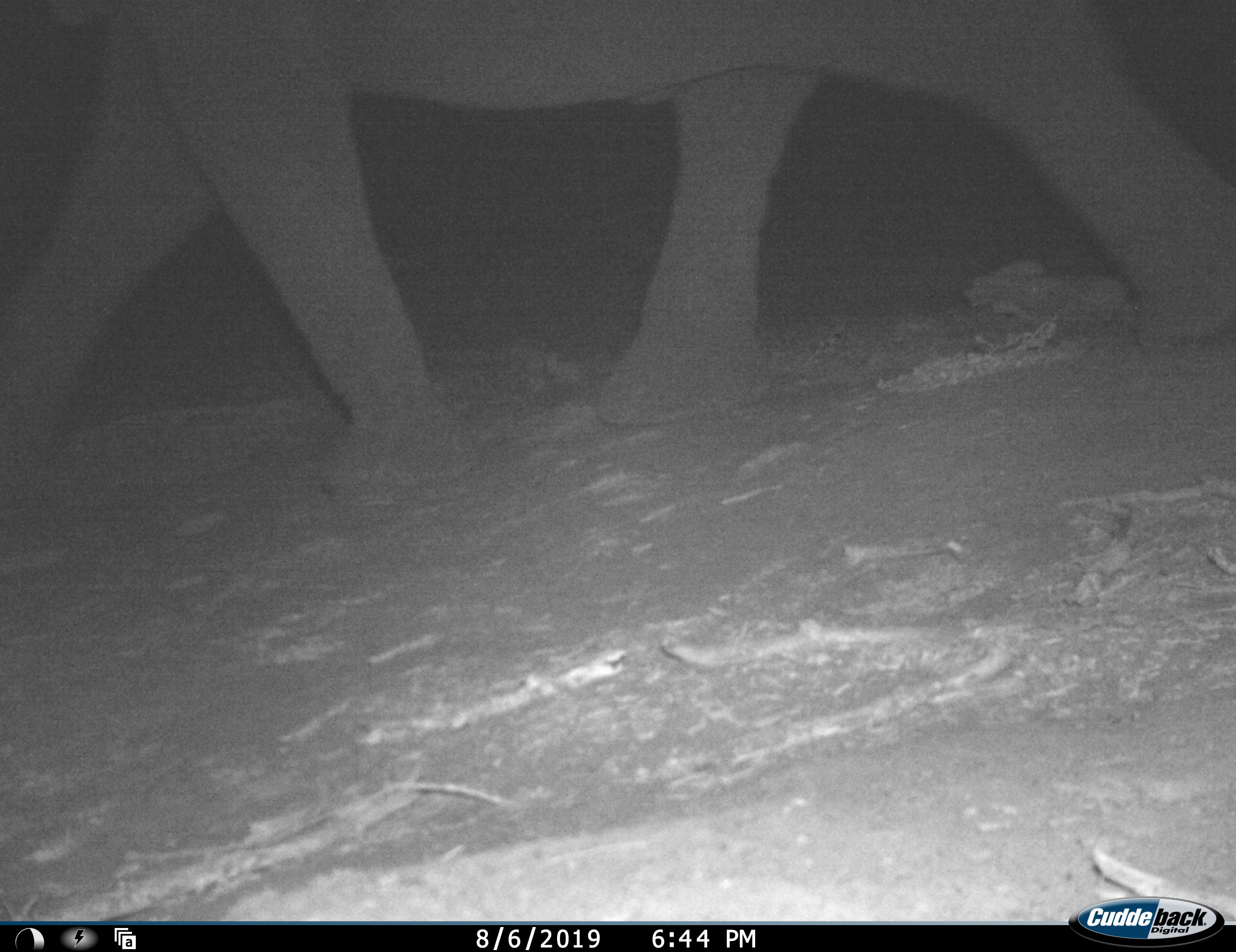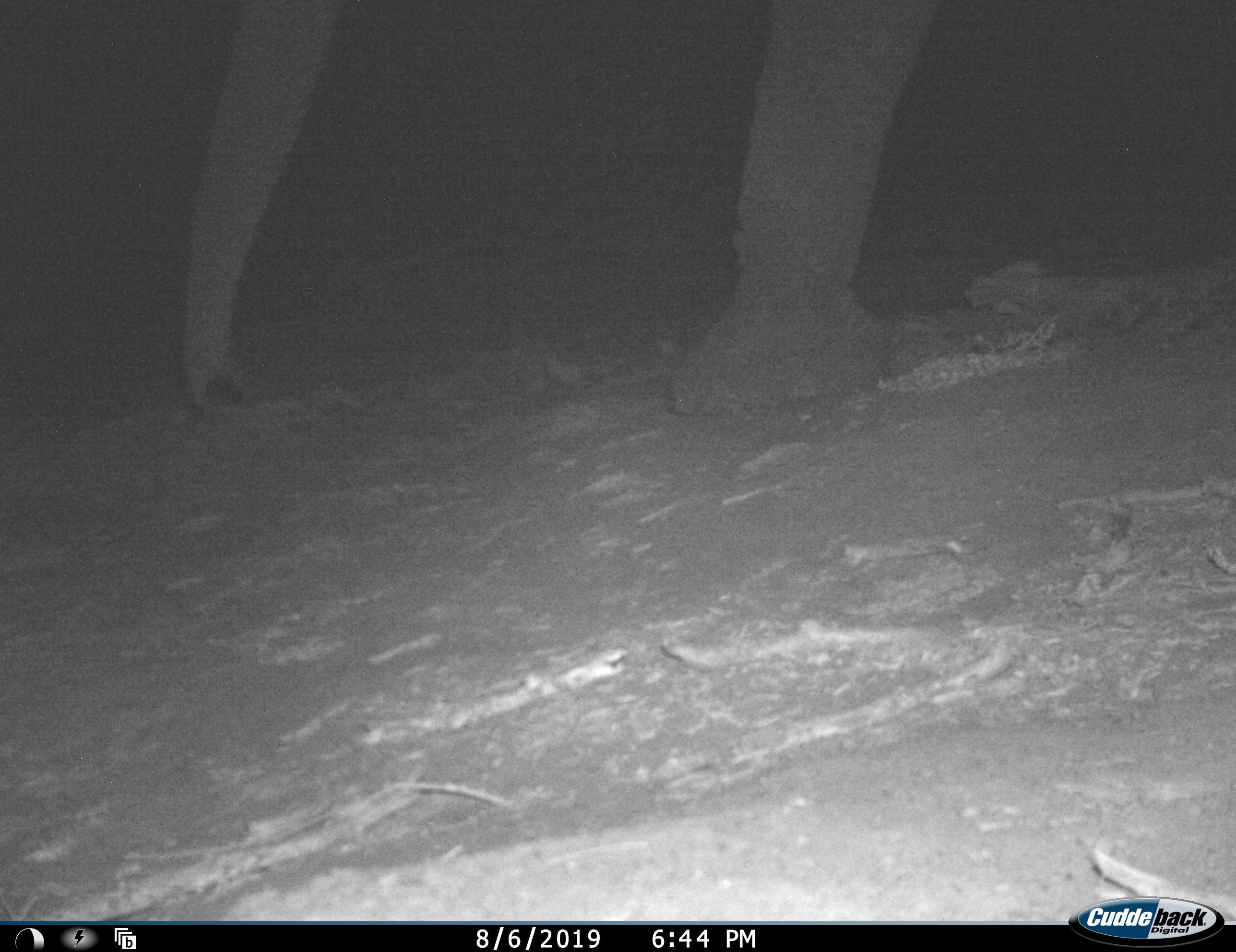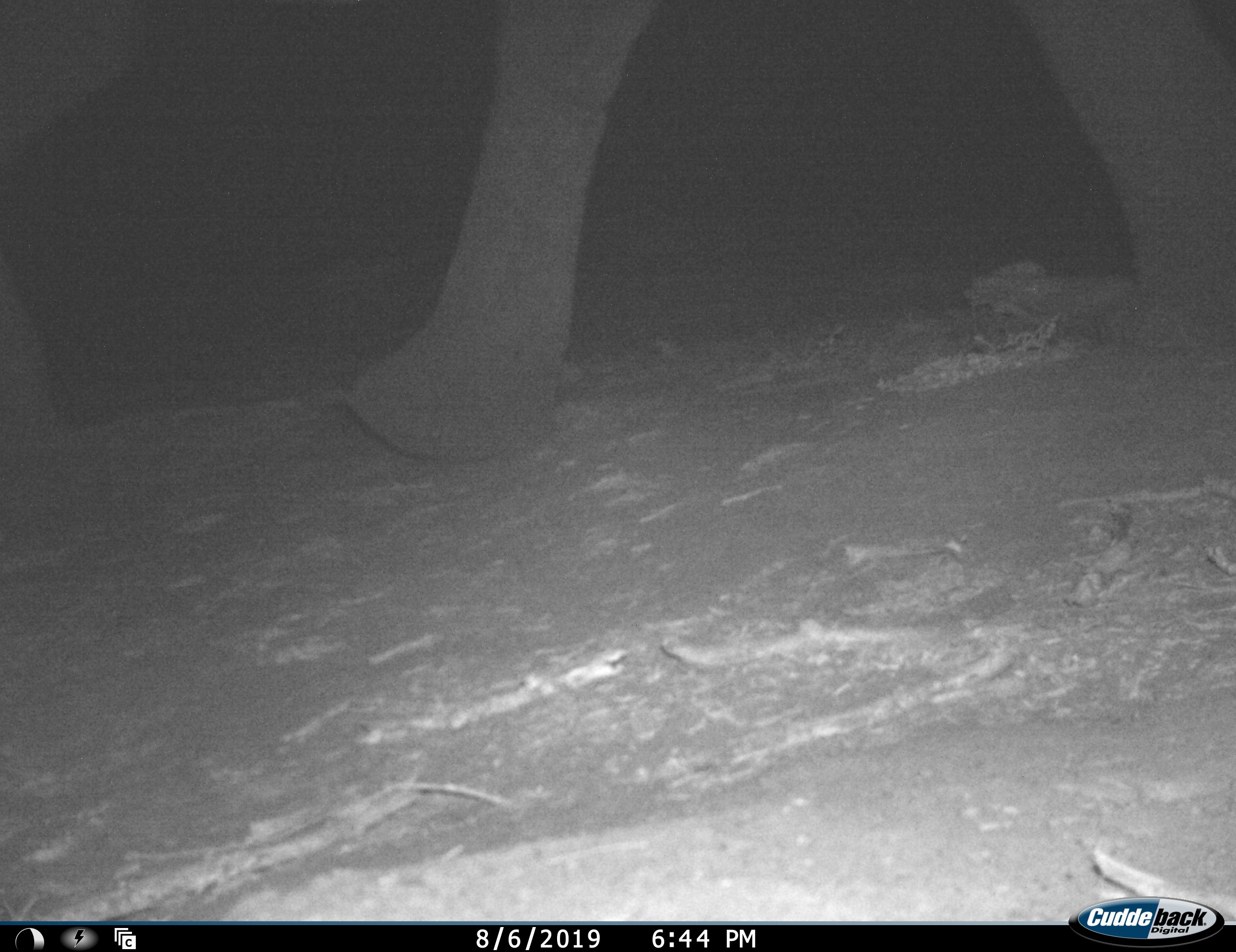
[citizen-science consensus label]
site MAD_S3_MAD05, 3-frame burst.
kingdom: Animalia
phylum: Chordata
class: Mammalia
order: Proboscidea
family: Elephantidae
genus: Loxodonta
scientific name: Loxodonta africana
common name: african bush elephant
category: elephant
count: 1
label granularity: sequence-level